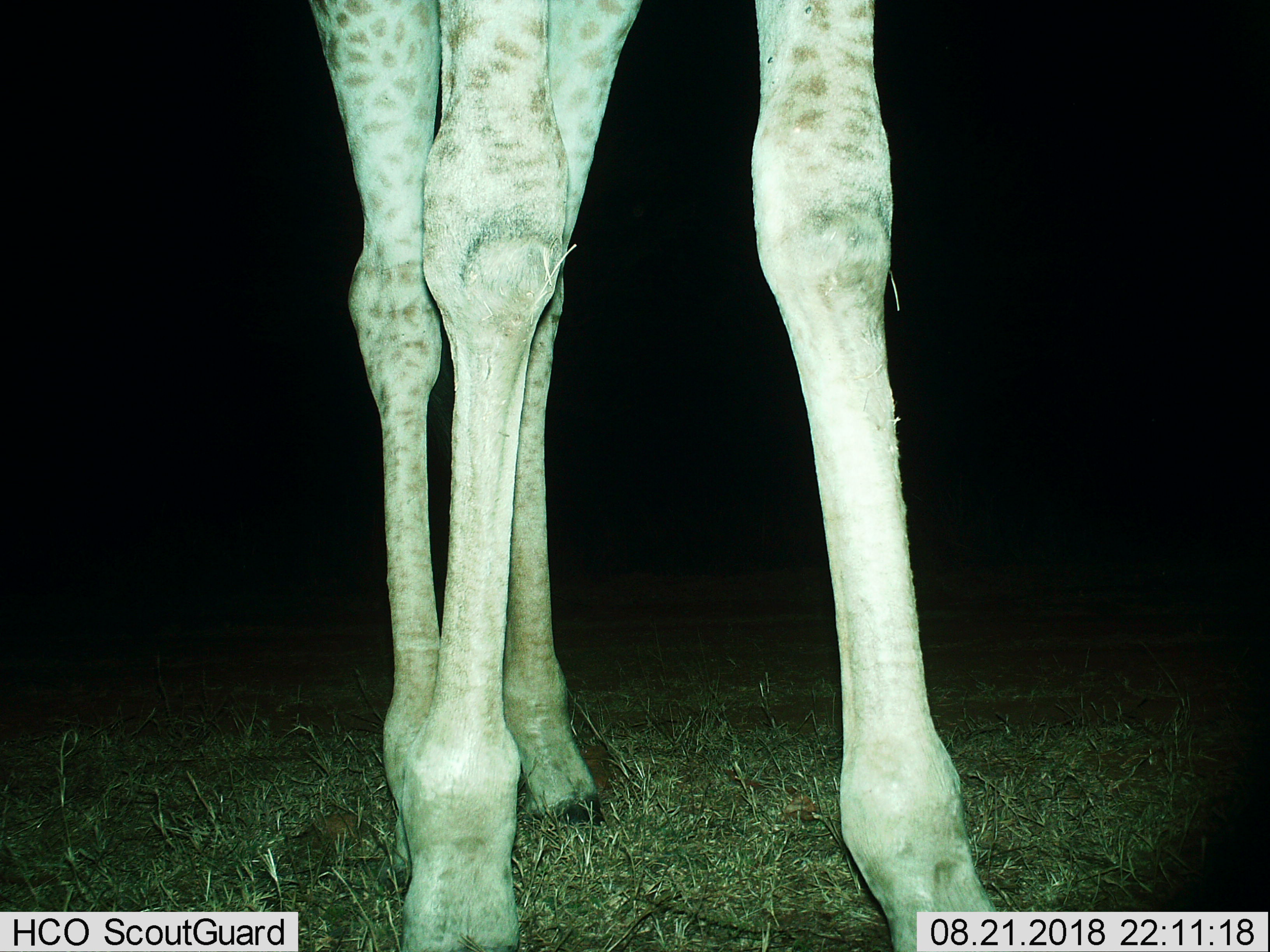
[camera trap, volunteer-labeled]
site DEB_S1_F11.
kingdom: Animalia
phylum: Chordata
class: Mammalia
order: Artiodactyla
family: Giraffidae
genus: Giraffa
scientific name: Giraffa camelopardalis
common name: giraffe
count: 1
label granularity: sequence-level